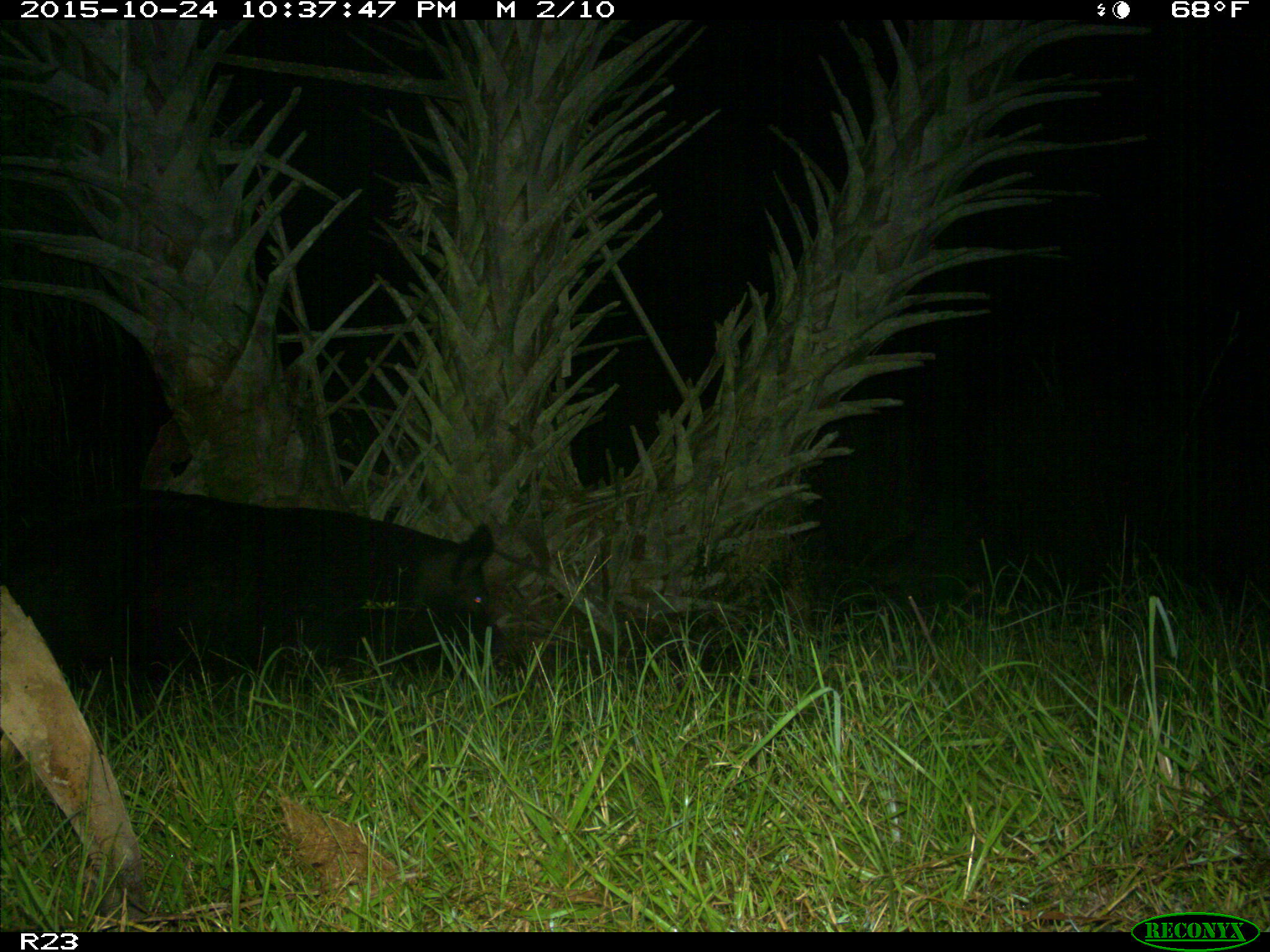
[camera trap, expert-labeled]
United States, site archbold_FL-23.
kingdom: Animalia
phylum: Chordata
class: Mammalia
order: Artiodactyla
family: Suidae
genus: Sus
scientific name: Sus scrofa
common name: wild boar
Sus scrofa (wild boar).